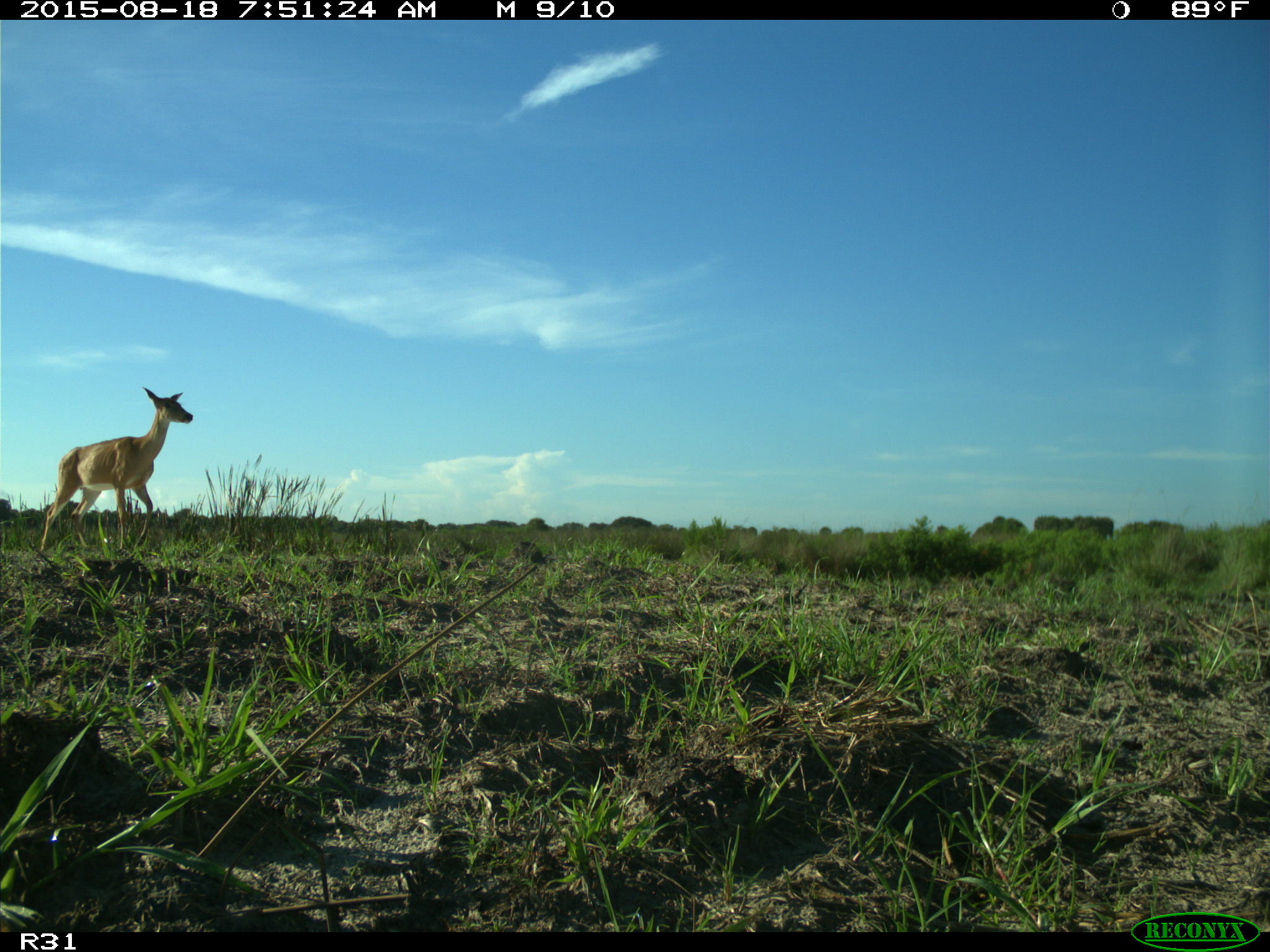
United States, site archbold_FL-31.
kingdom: Animalia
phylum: Chordata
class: Mammalia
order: Artiodactyla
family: Cervidae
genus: Odocoileus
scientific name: Odocoileus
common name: deer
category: unidentified deer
Unidentified deer (deer) (Odocoileus).